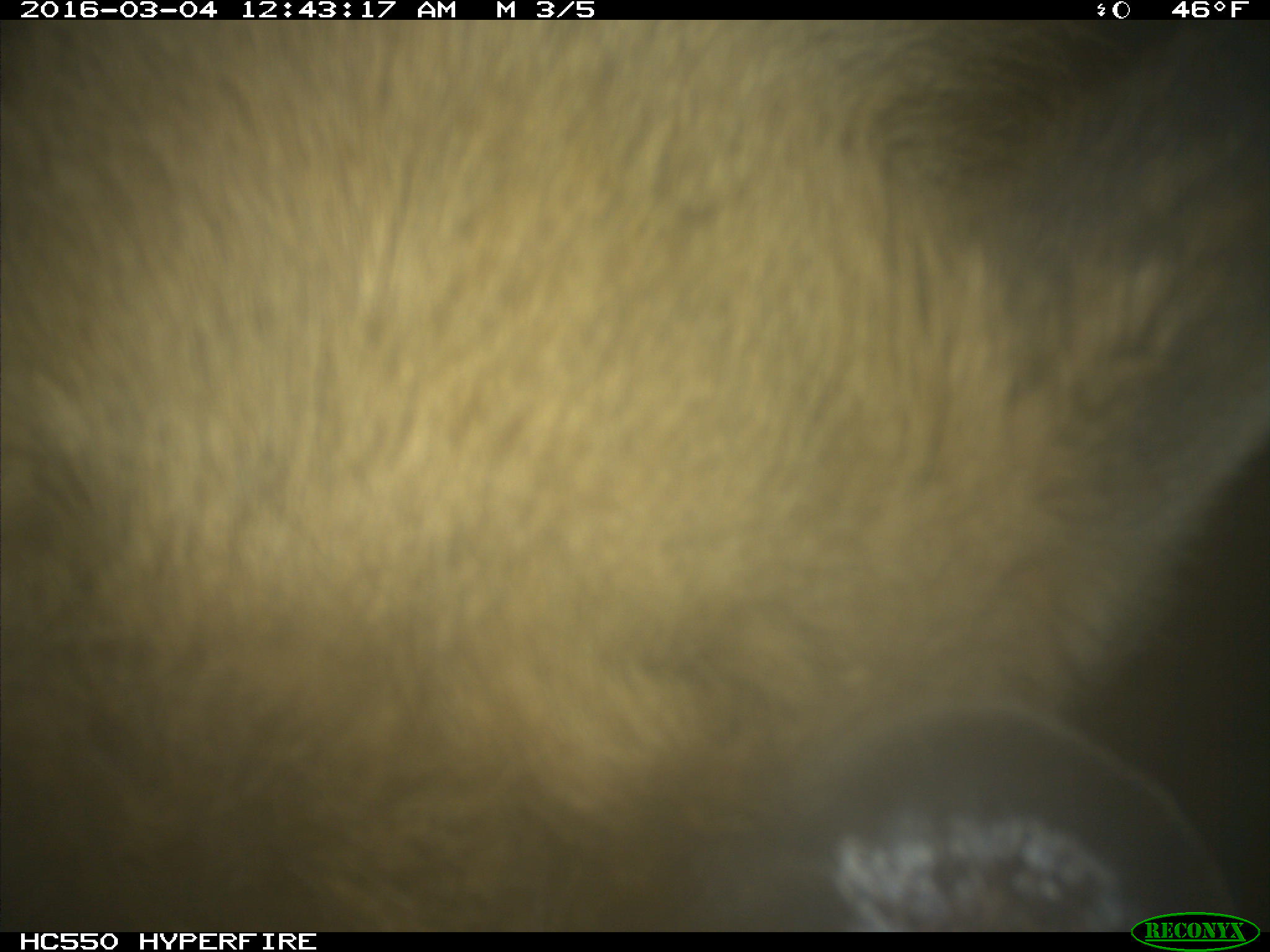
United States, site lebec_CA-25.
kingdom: Animalia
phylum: Chordata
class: Mammalia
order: Artiodactyla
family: Cervidae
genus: Cervus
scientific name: Cervus canadensis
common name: elk